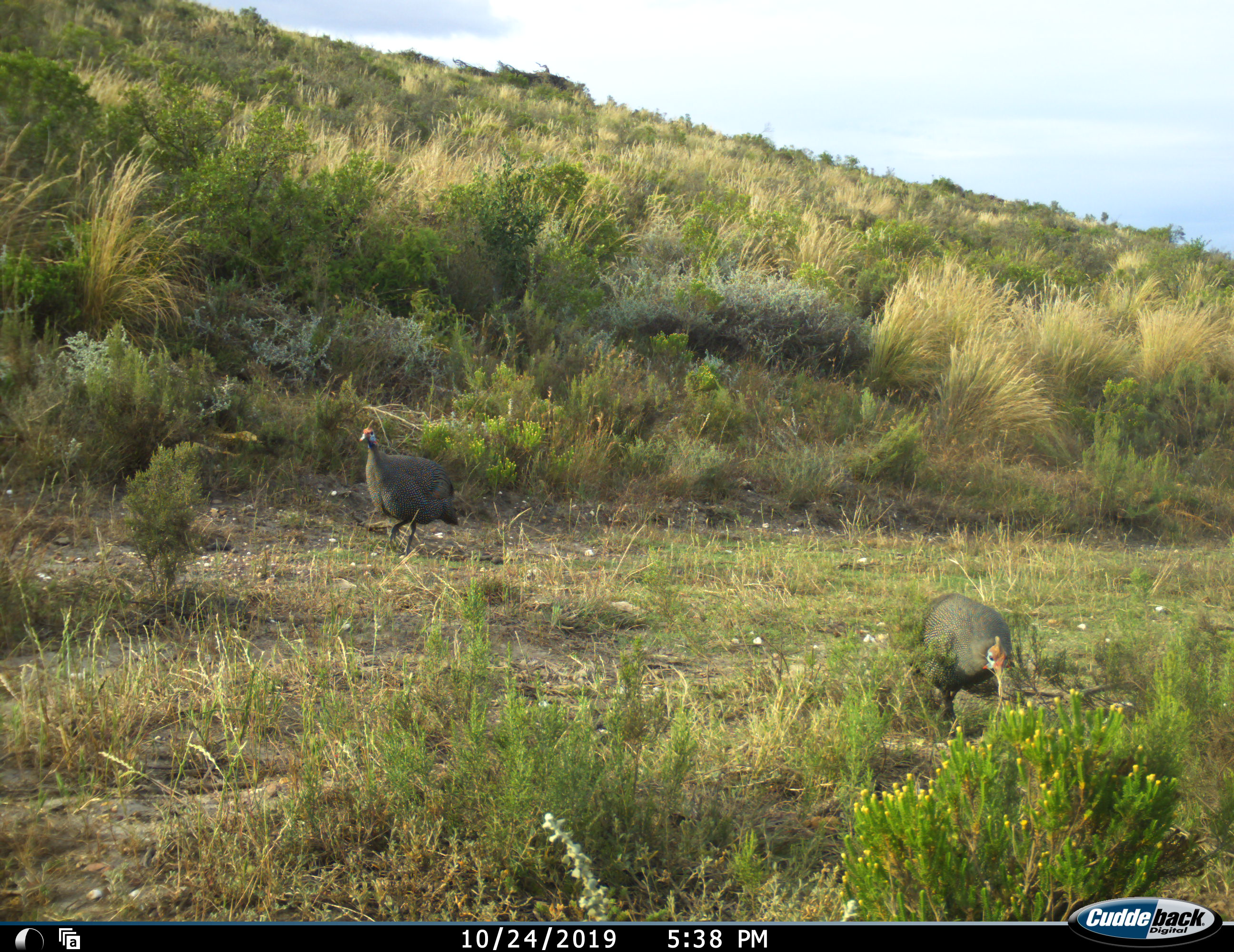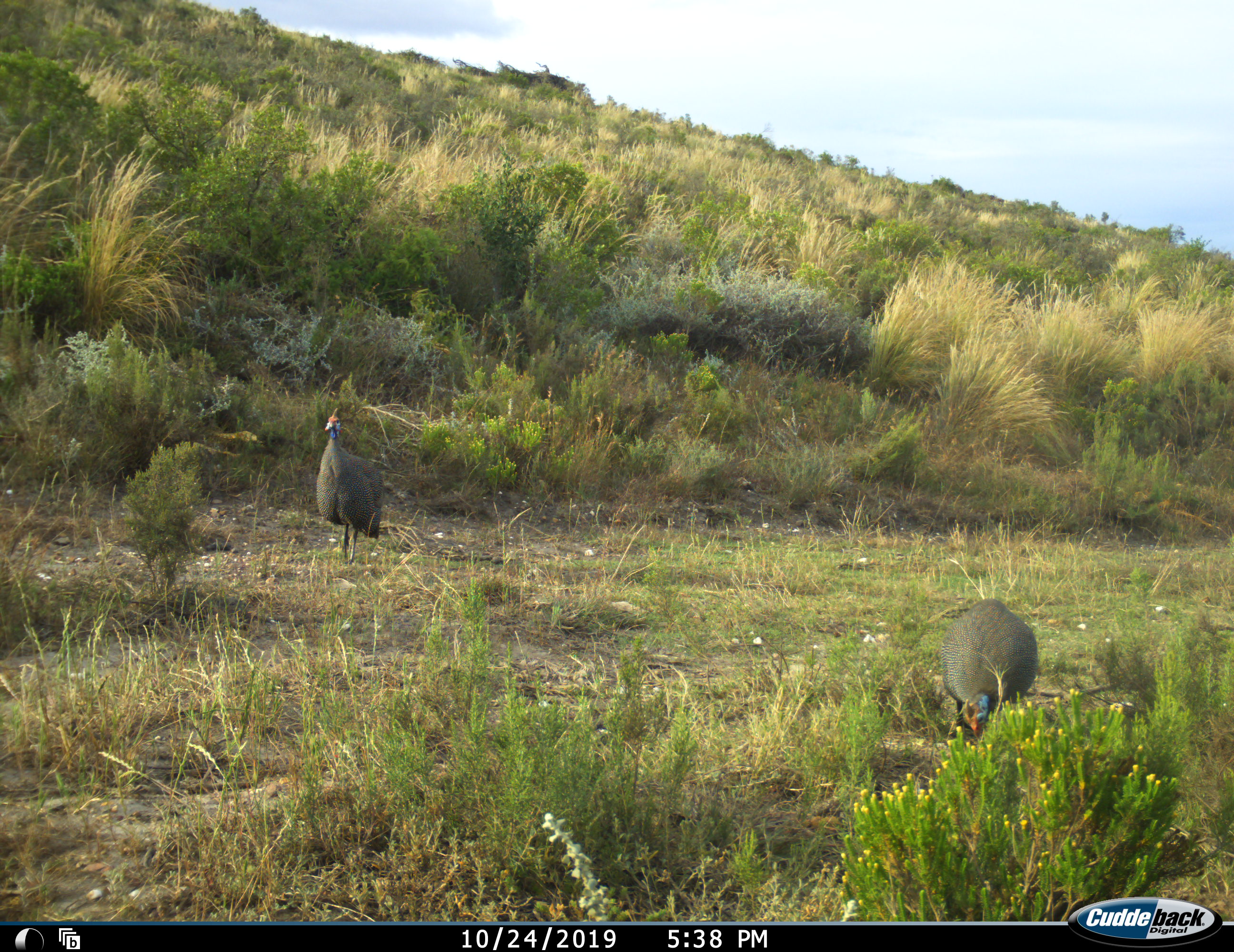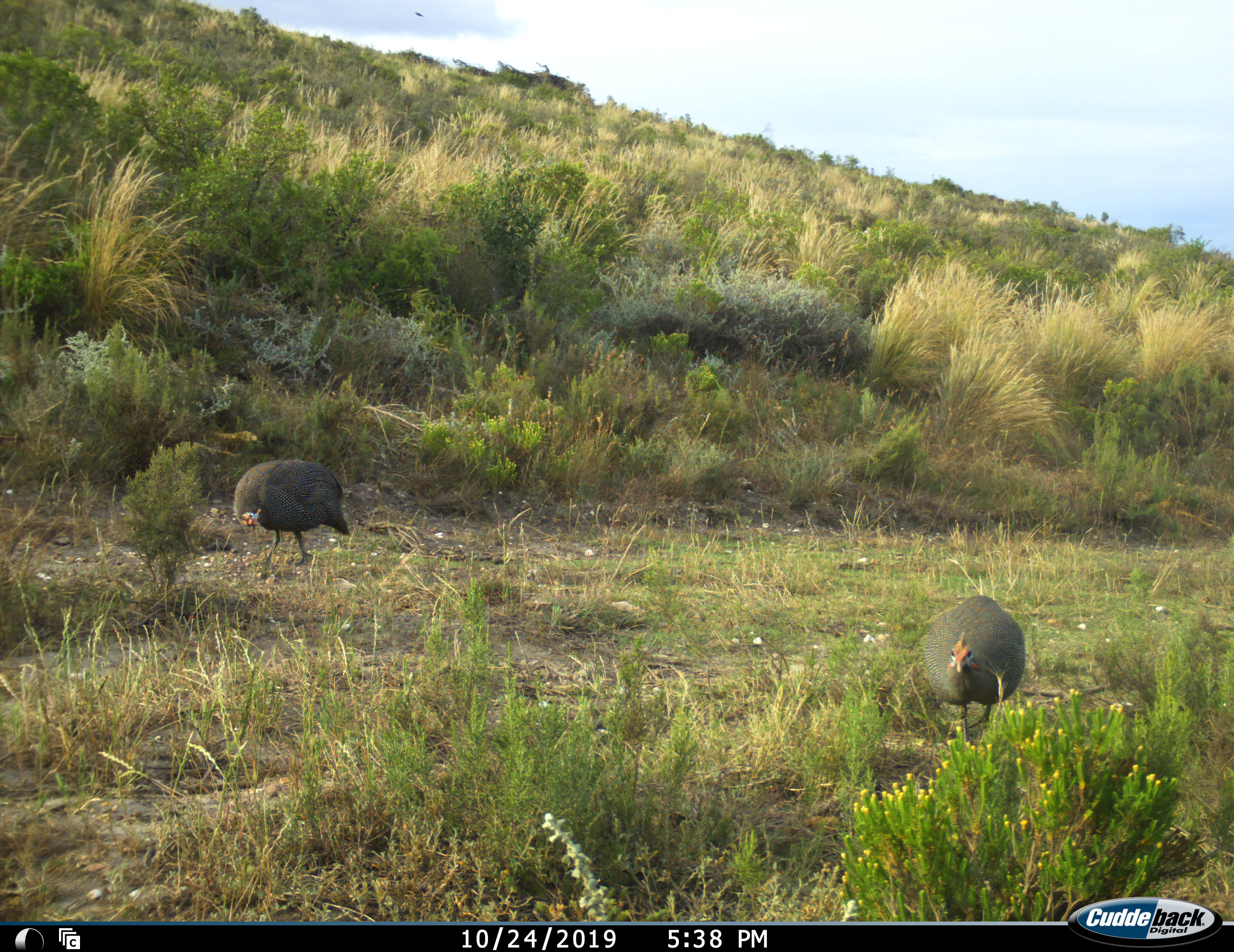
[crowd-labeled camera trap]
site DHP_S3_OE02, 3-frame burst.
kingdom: Animalia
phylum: Chordata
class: Aves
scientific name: Aves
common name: bird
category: birdother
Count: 2.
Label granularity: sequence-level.